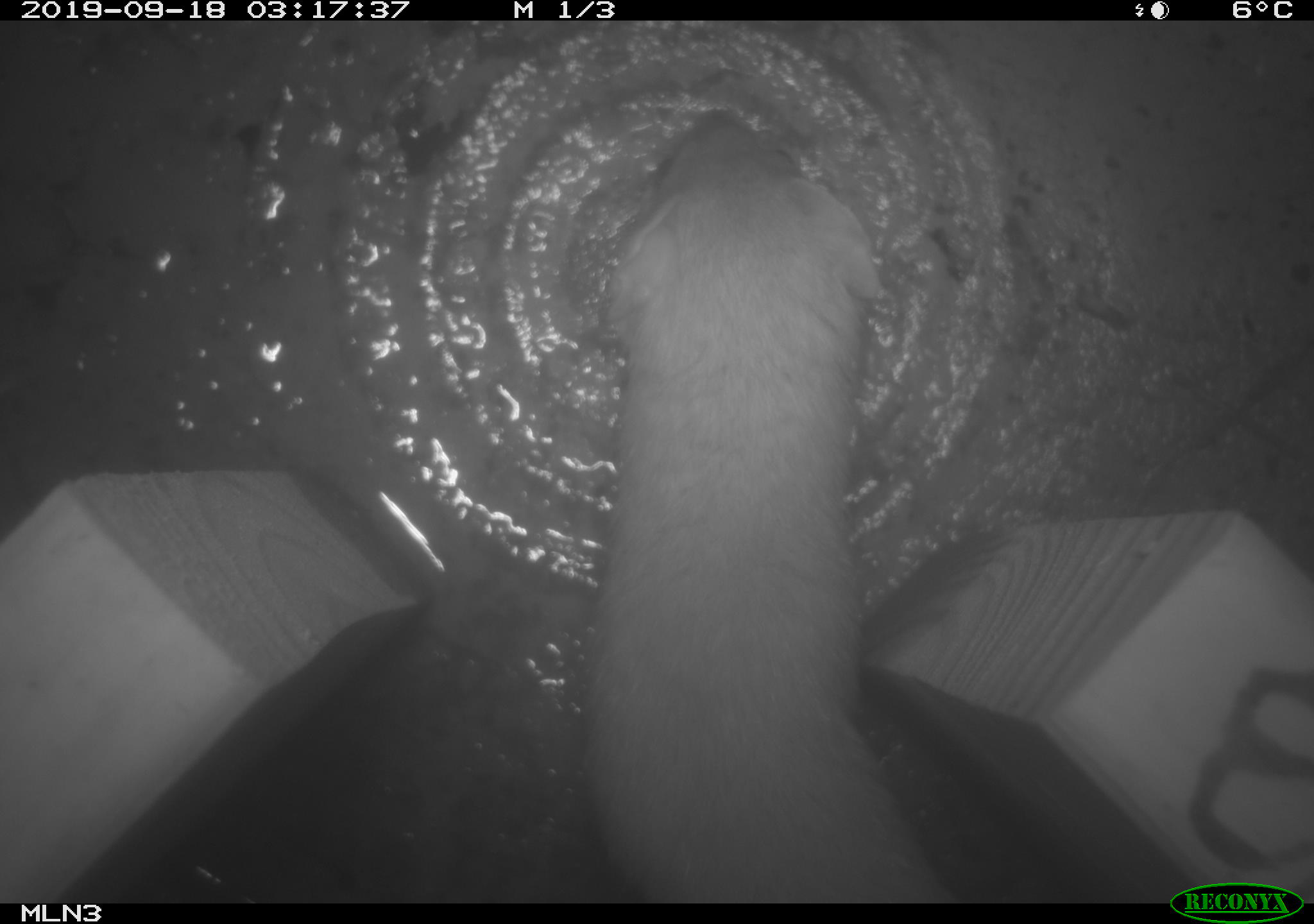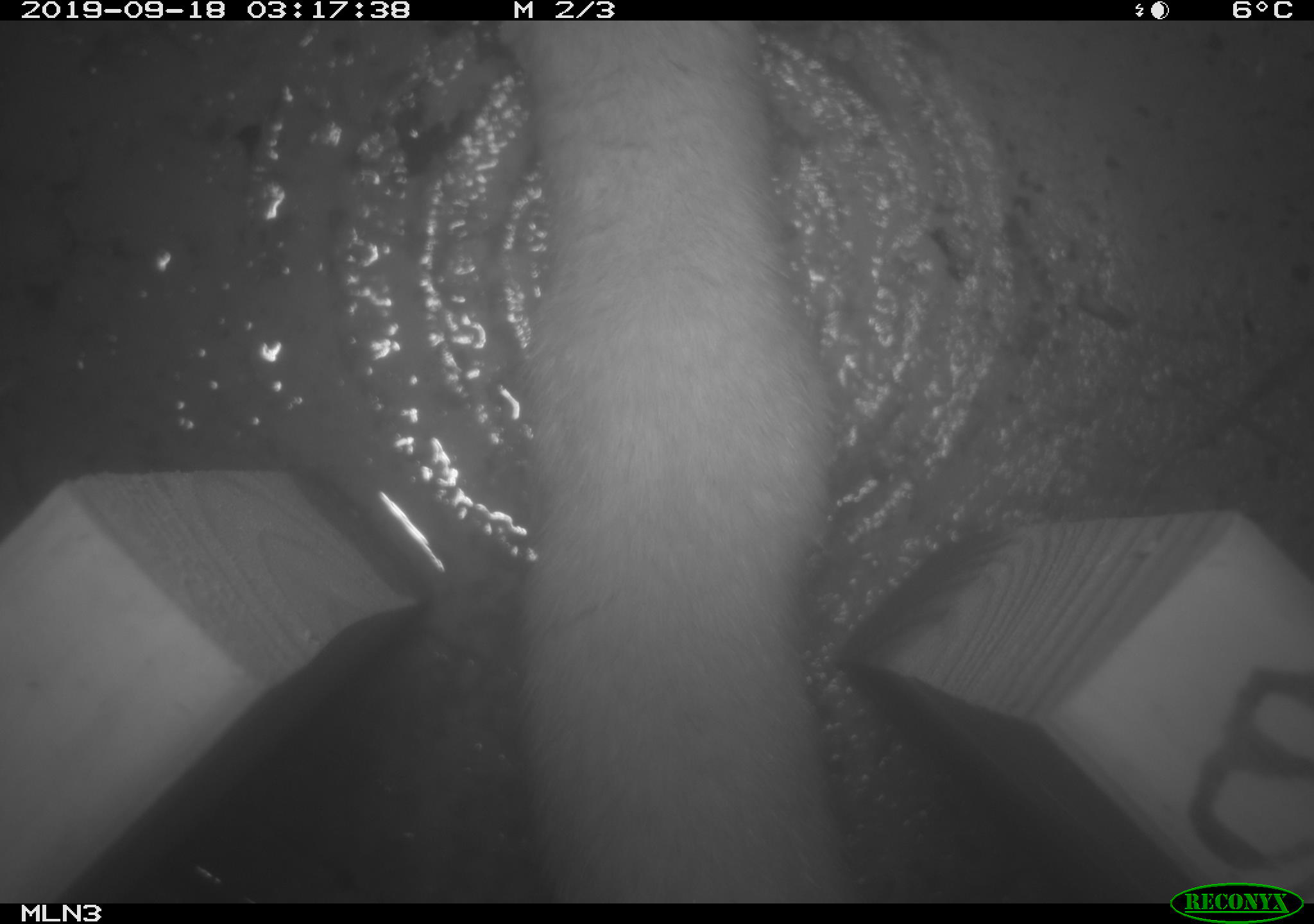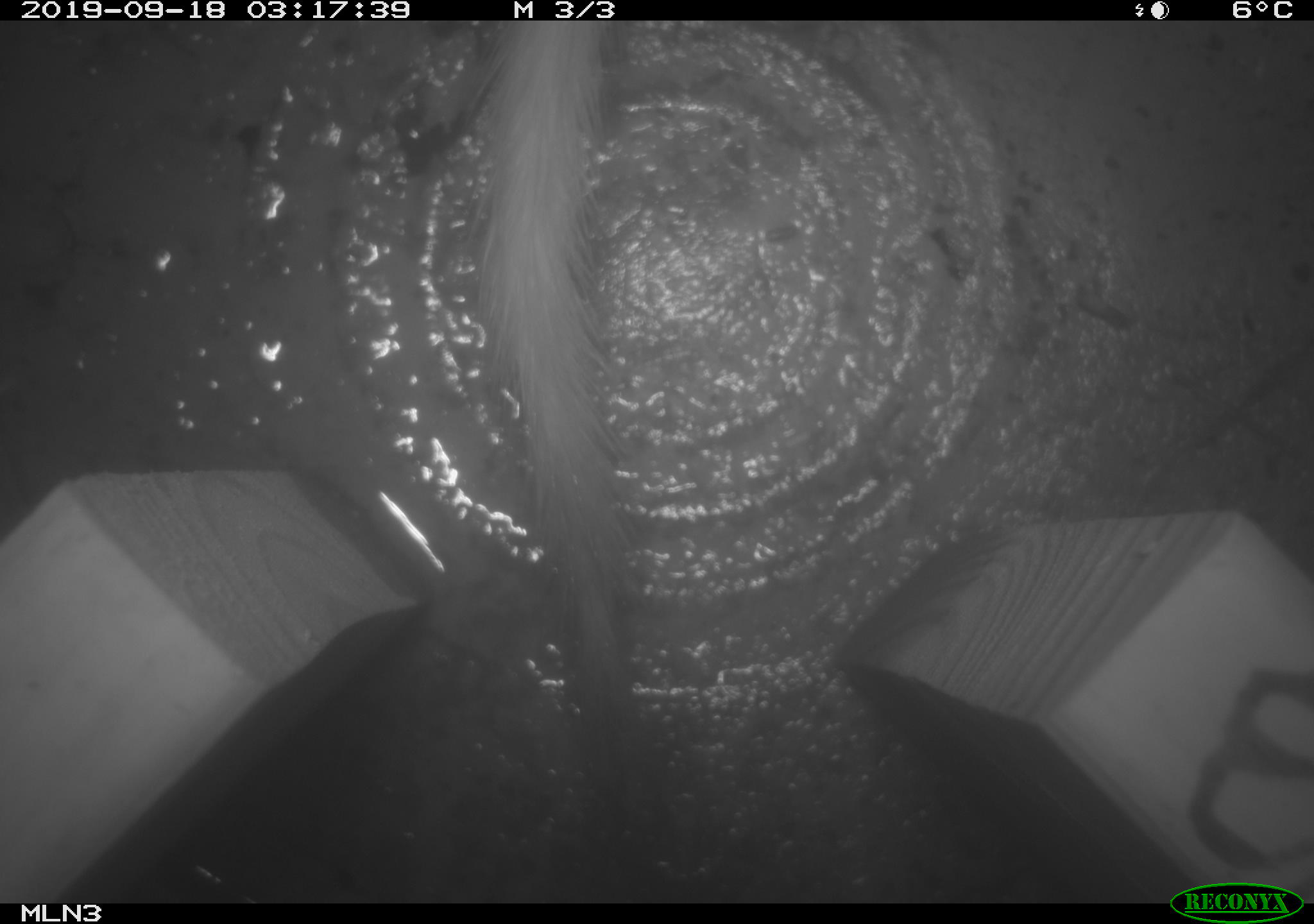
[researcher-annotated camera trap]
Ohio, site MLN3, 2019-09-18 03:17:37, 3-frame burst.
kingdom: Animalia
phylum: Chordata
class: Mammalia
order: Carnivora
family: Mustelidae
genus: Neogale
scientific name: Neogale frenata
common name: long-tailed weasel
Long-tailed weasel (Neogale frenata).